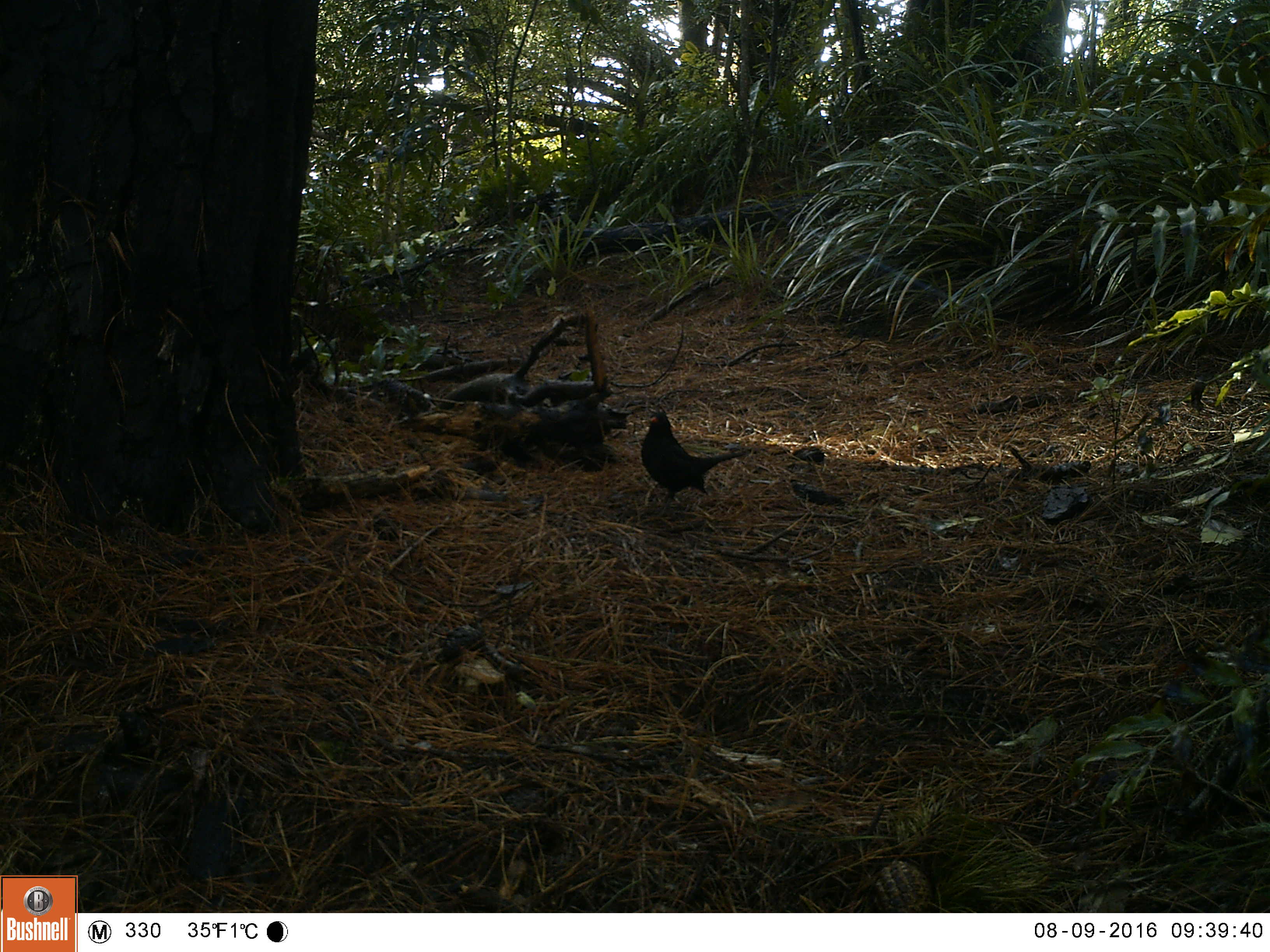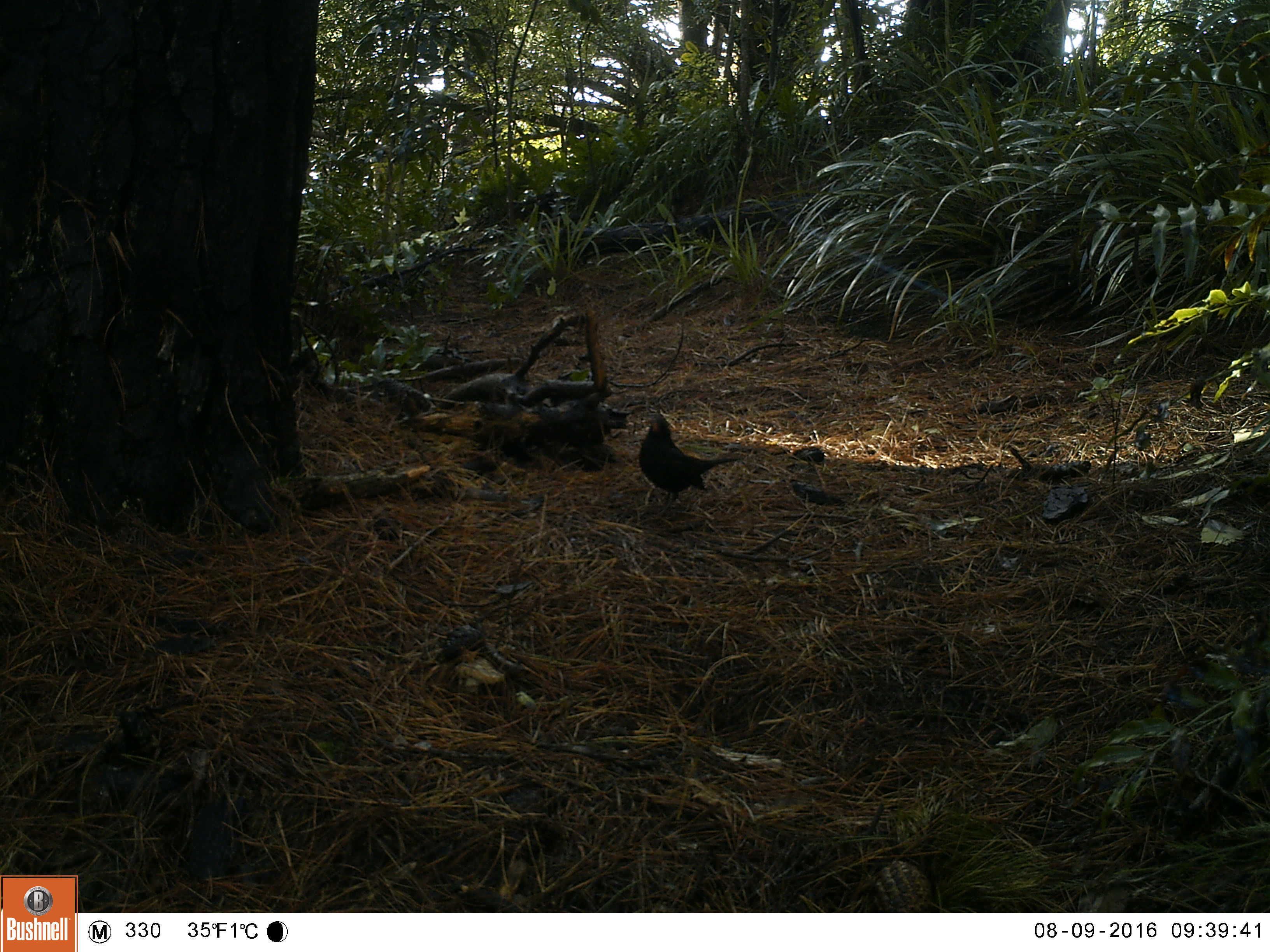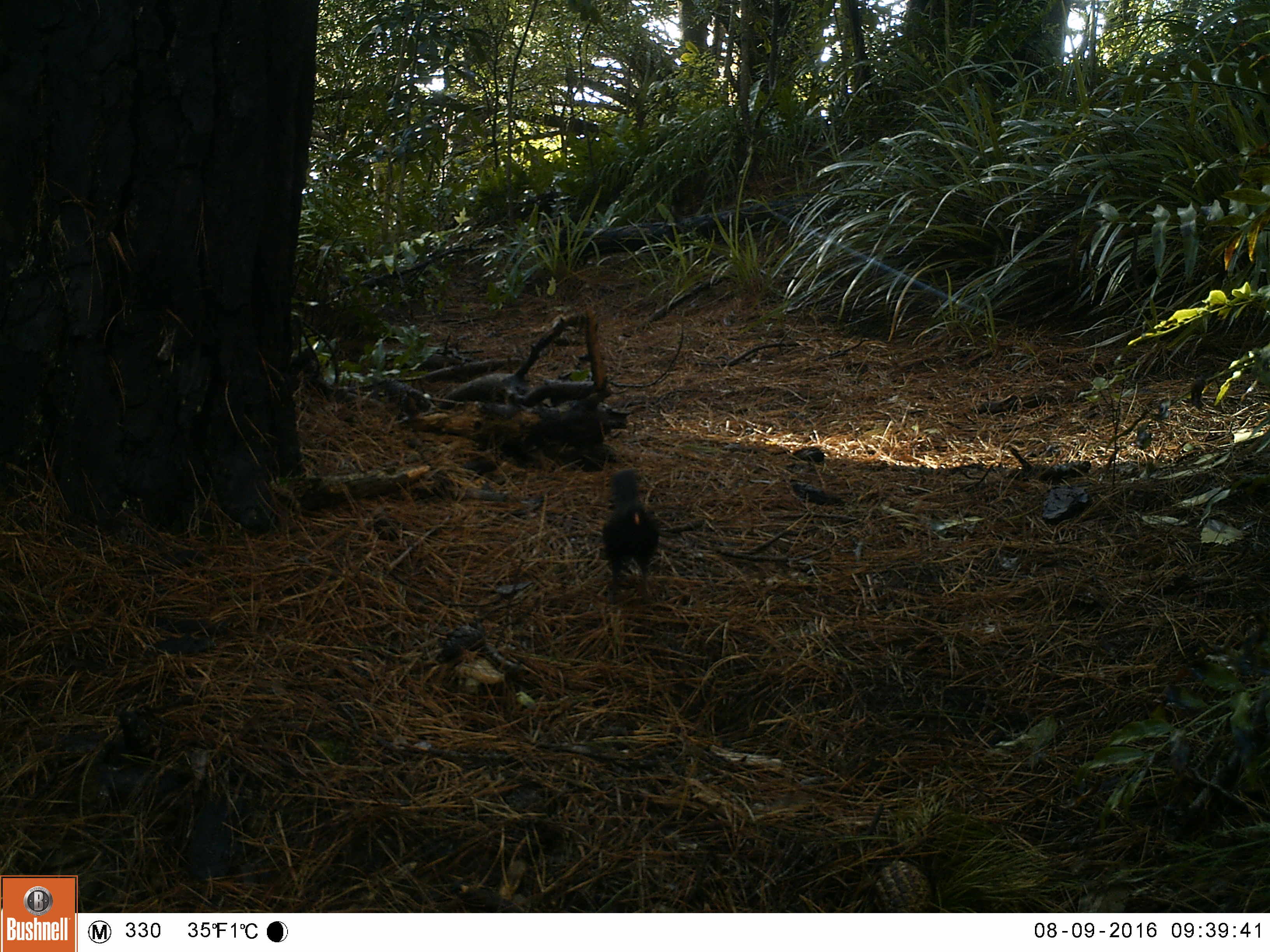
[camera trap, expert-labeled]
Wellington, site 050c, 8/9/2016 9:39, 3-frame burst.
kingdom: Animalia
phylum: Chordata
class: Aves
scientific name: Aves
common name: bird